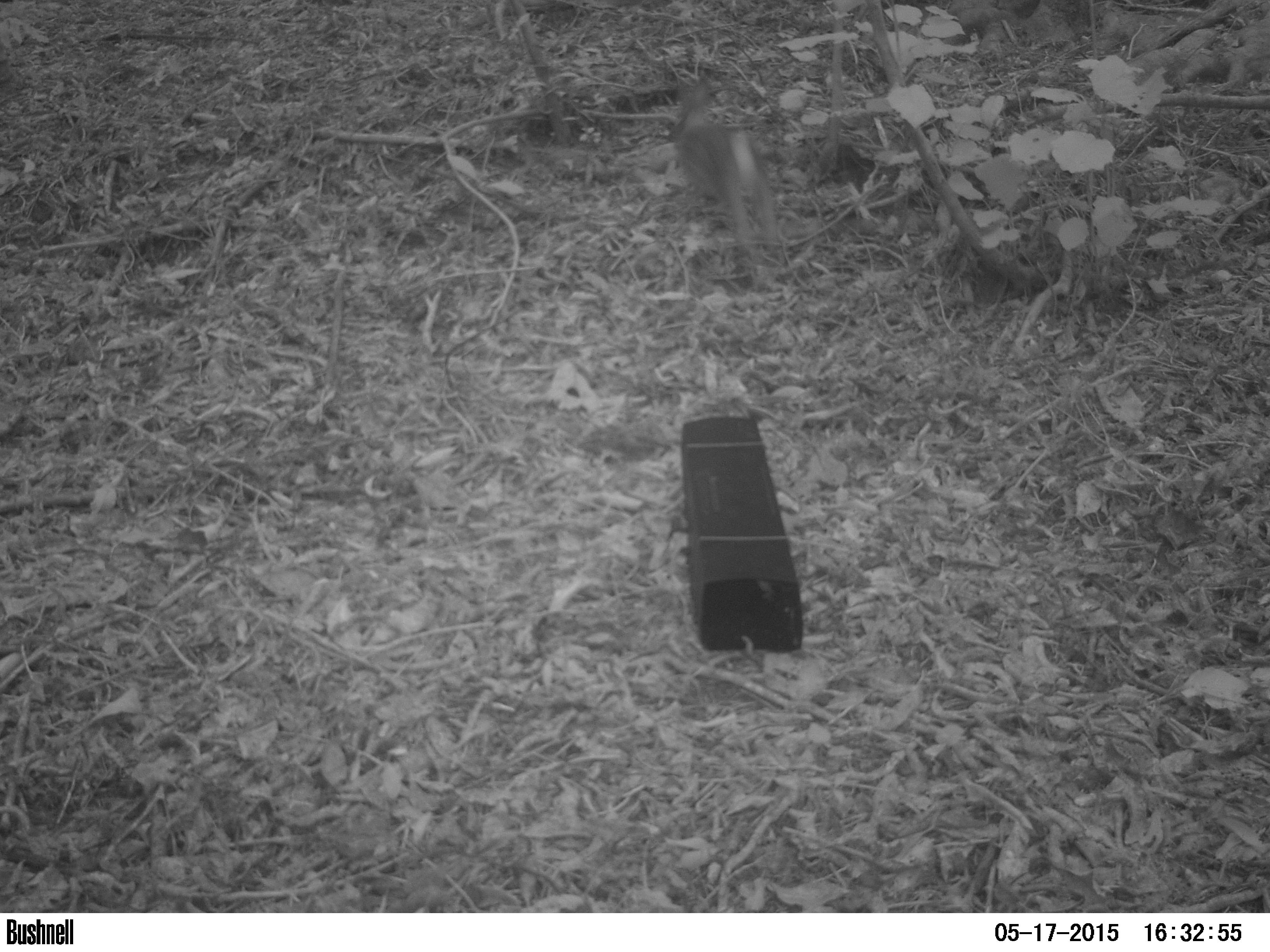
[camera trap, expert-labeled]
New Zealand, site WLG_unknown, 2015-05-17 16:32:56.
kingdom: Animalia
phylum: Chordata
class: Mammalia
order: Lagomorpha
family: Leporidae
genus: Oryctolagus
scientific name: Oryctolagus cuniculus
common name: european rabbit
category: rabbit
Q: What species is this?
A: Rabbit (european rabbit) (Oryctolagus cuniculus).